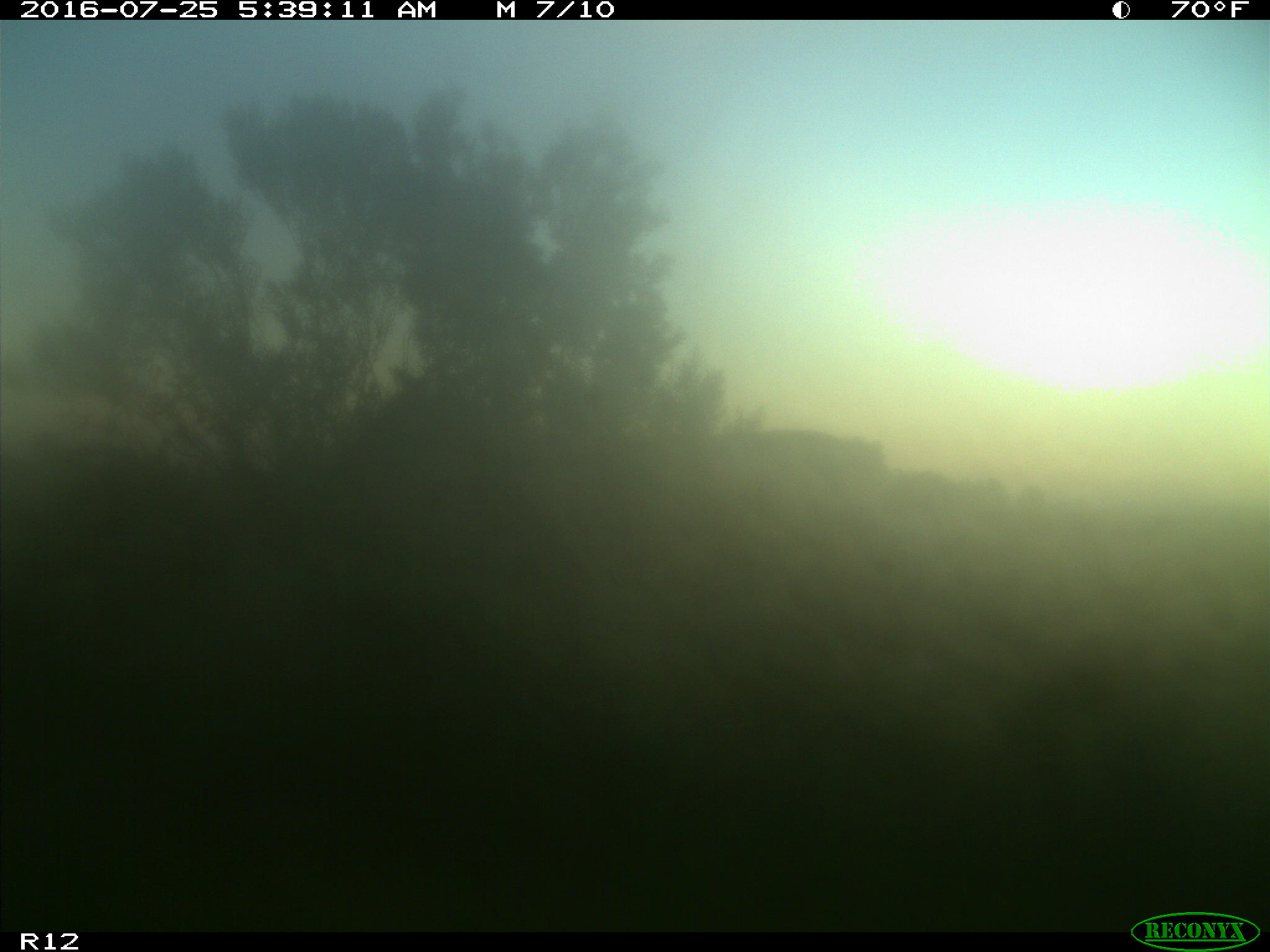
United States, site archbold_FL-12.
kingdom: Animalia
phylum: Chordata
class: Mammalia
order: Artiodactyla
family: Cervidae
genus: Odocoileus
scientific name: Odocoileus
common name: deer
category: unidentified deer